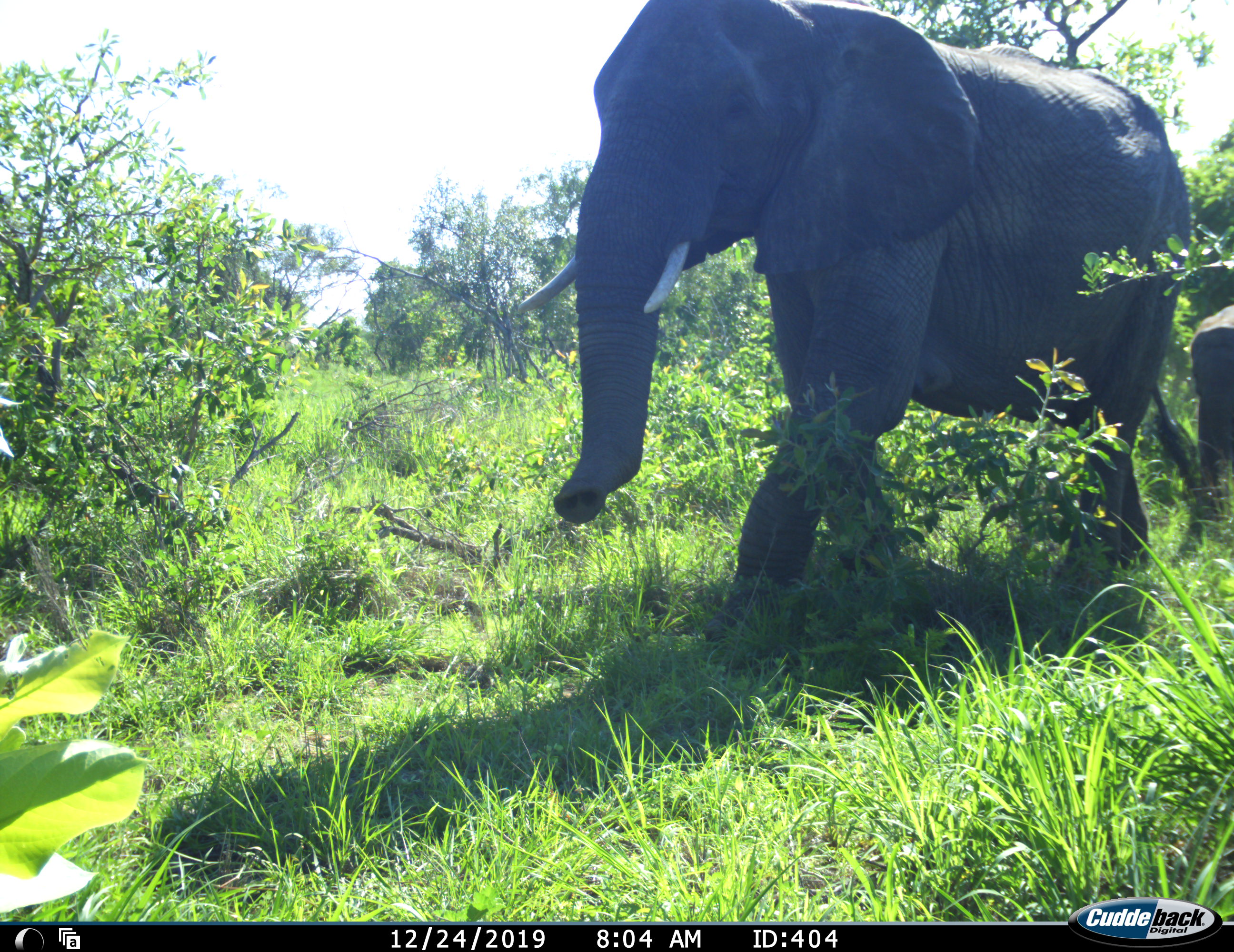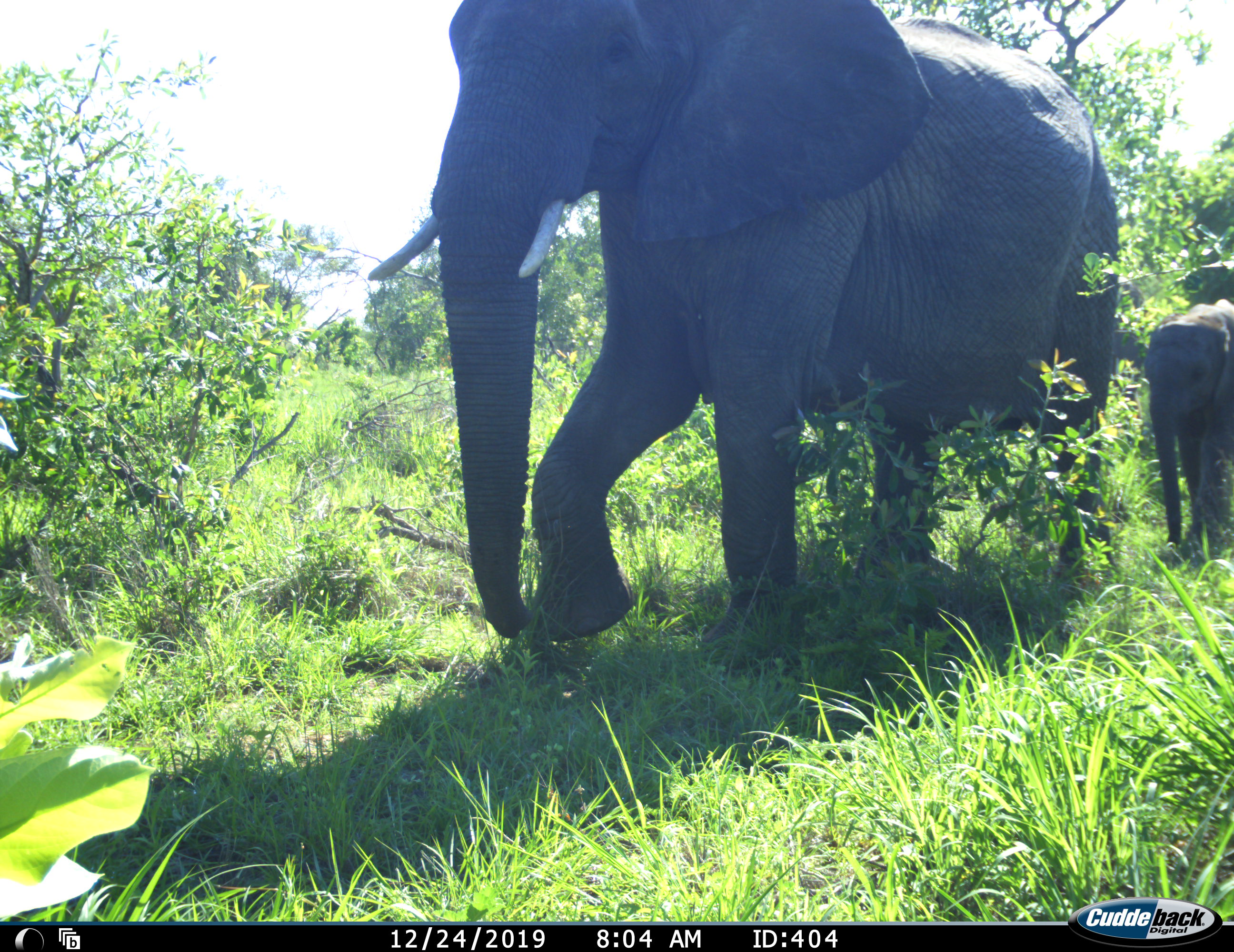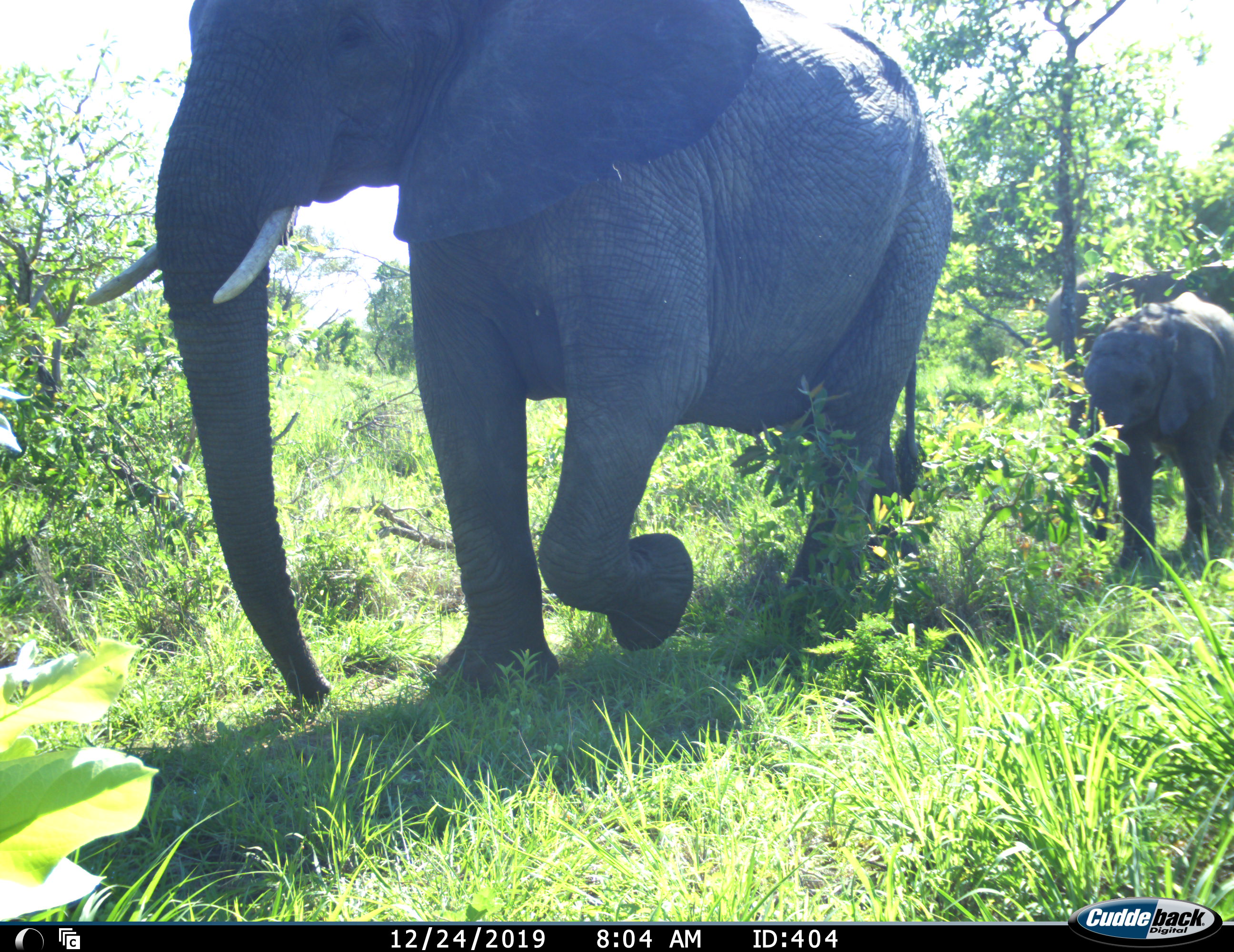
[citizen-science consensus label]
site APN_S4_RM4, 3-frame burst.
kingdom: Animalia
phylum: Chordata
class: Mammalia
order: Proboscidea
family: Elephantidae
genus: Loxodonta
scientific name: Loxodonta africana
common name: african bush elephant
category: elephant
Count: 3.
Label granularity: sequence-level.